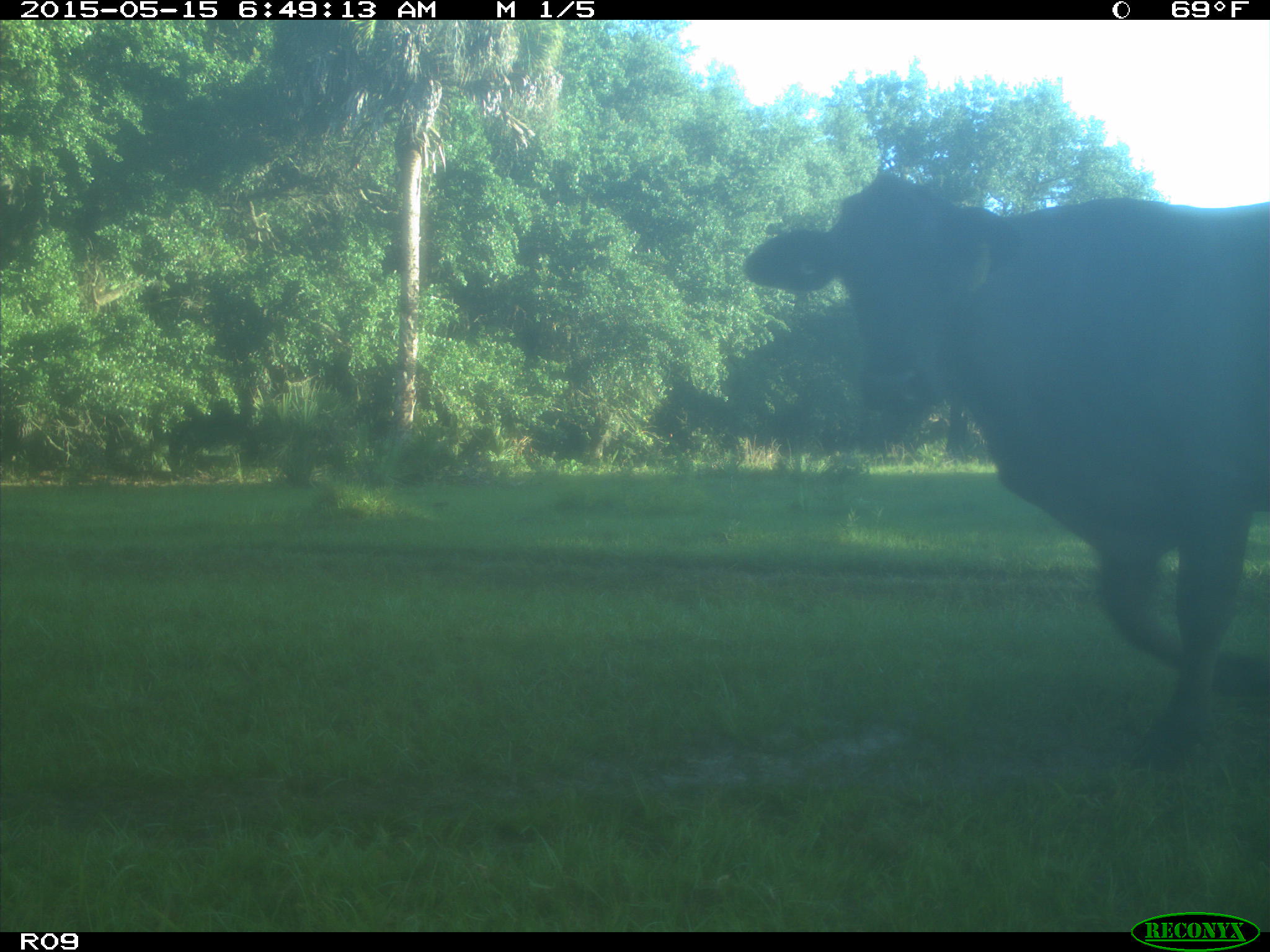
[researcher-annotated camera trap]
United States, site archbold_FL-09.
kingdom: Animalia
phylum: Chordata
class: Mammalia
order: Artiodactyla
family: Bovidae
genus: Bos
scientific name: Bos taurus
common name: domestic cow